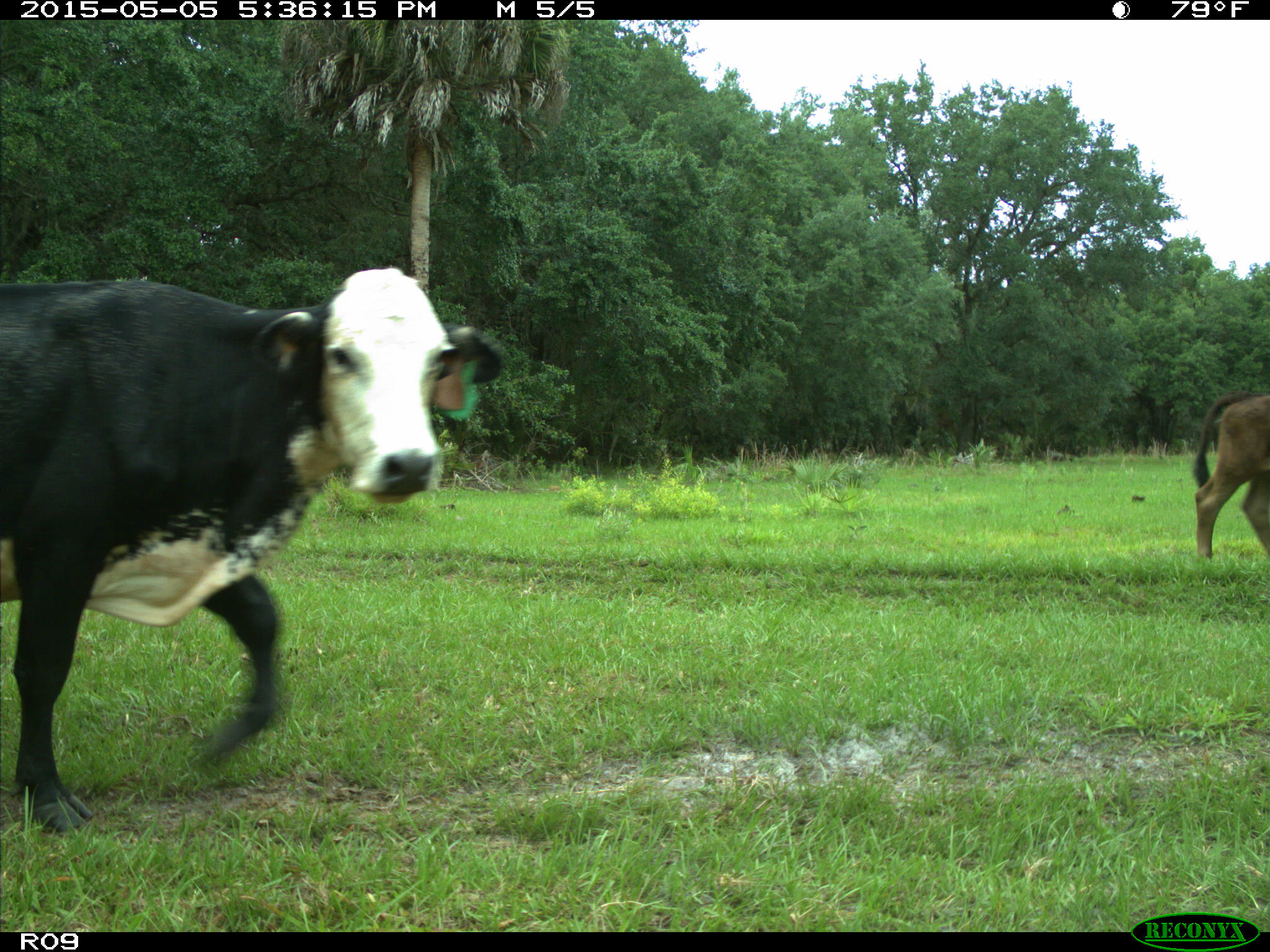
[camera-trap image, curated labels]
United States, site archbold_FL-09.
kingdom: Animalia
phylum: Chordata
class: Mammalia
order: Artiodactyla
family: Bovidae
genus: Bos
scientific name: Bos taurus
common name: domestic cow